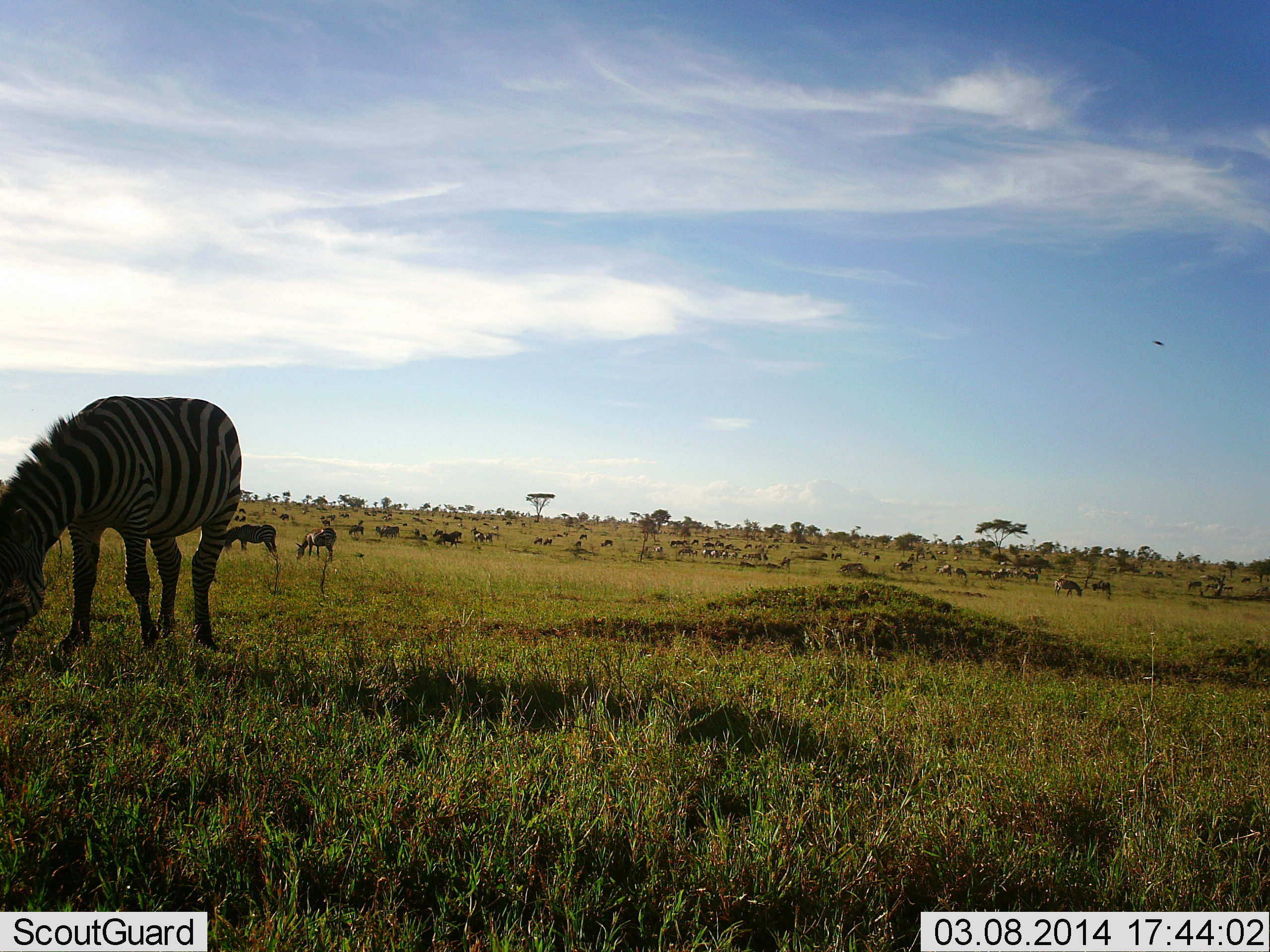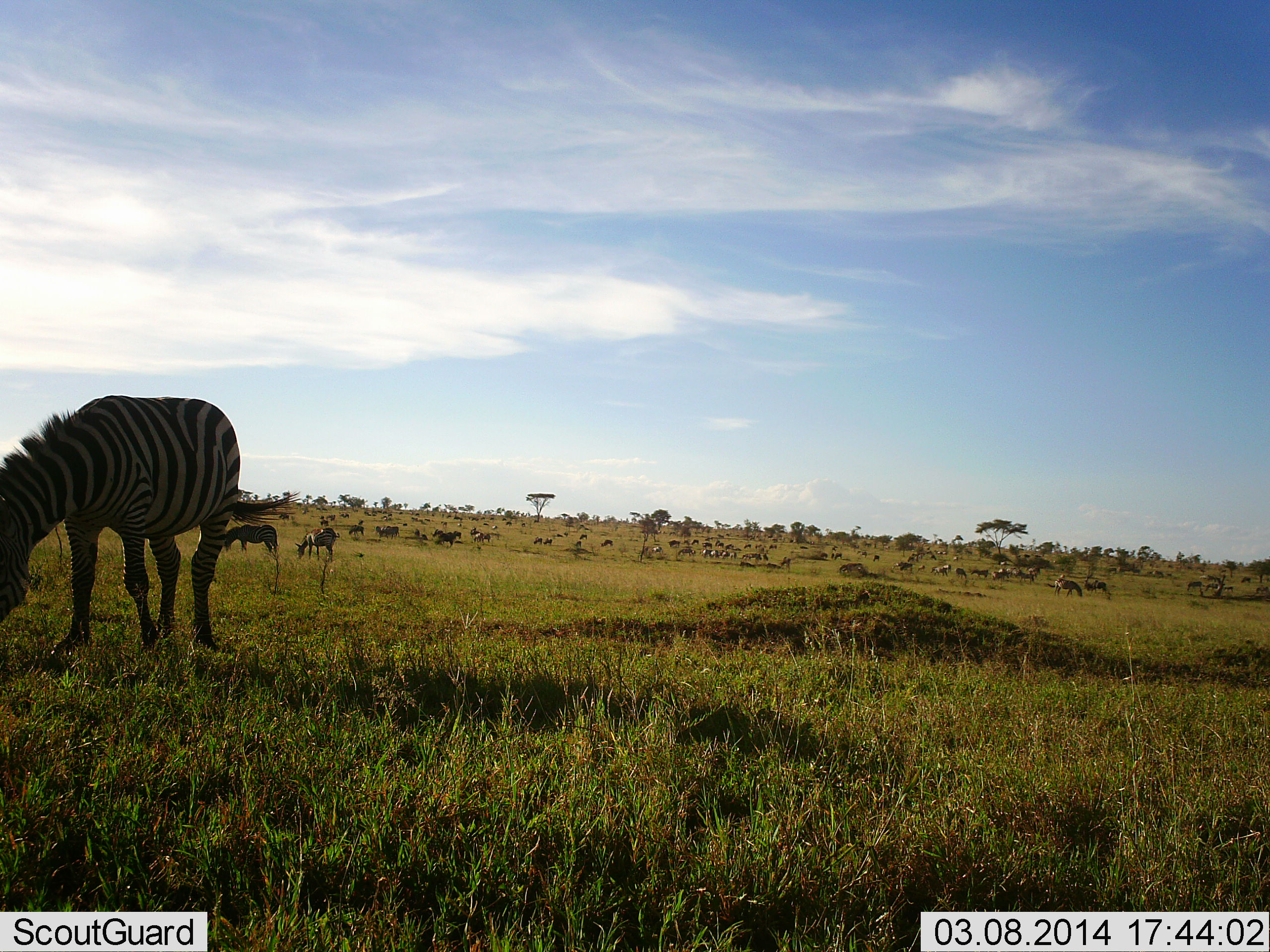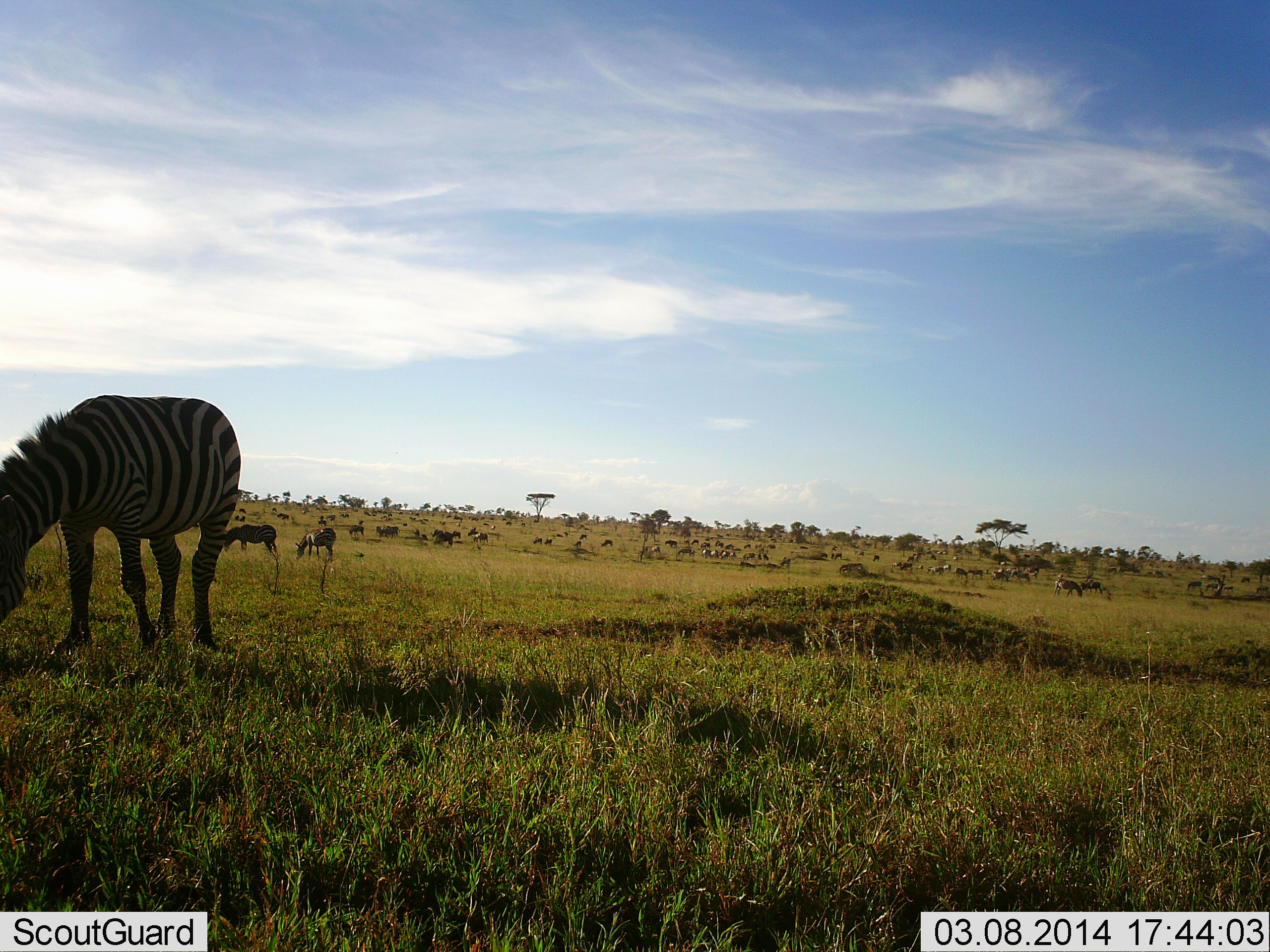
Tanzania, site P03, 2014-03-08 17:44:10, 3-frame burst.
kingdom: Animalia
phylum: Chordata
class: Mammalia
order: Perissodactyla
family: Equidae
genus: Equus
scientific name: Equus quagga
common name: plains zebra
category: zebra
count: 3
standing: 23%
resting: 0%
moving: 8%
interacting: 0%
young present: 0%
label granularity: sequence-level